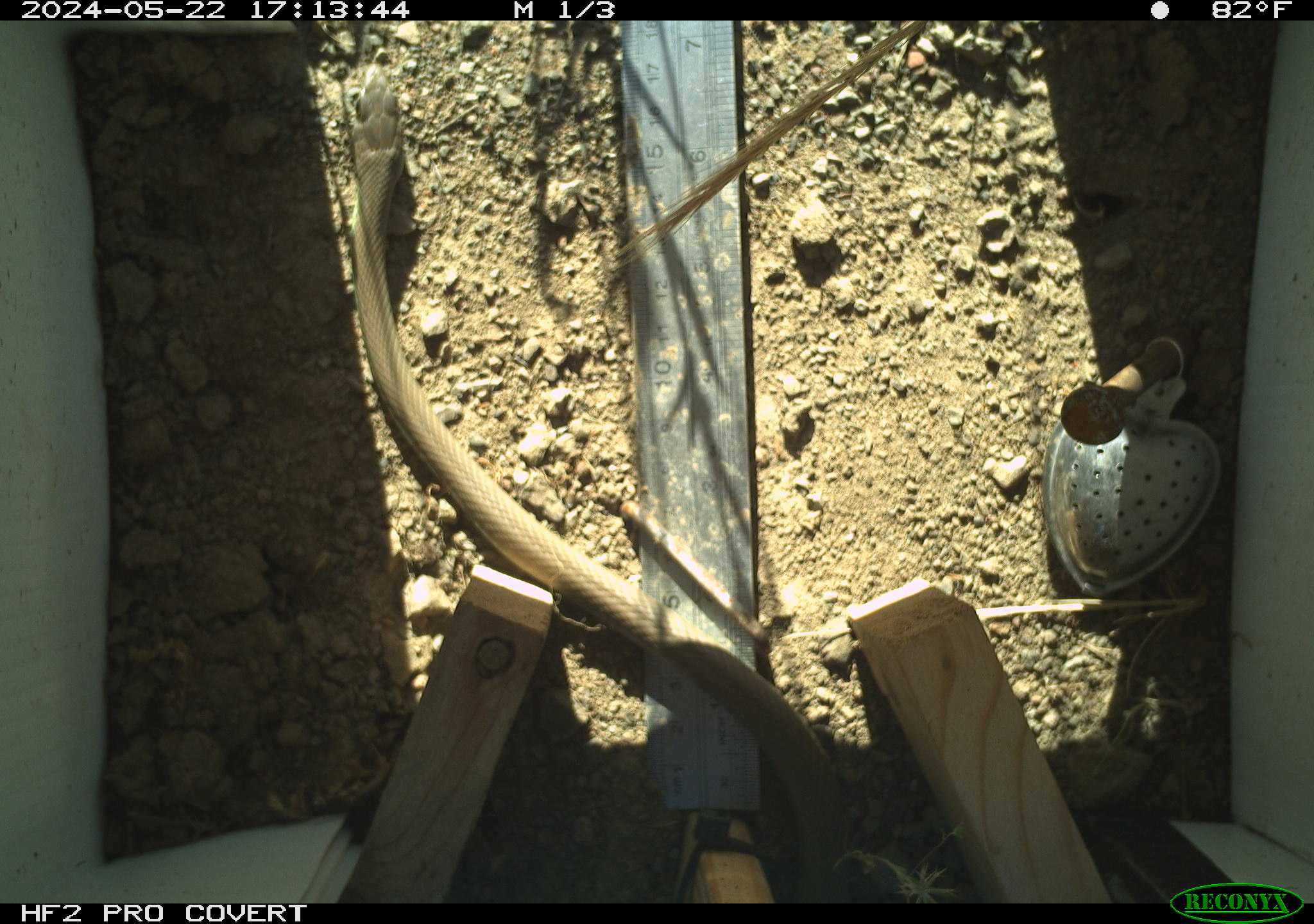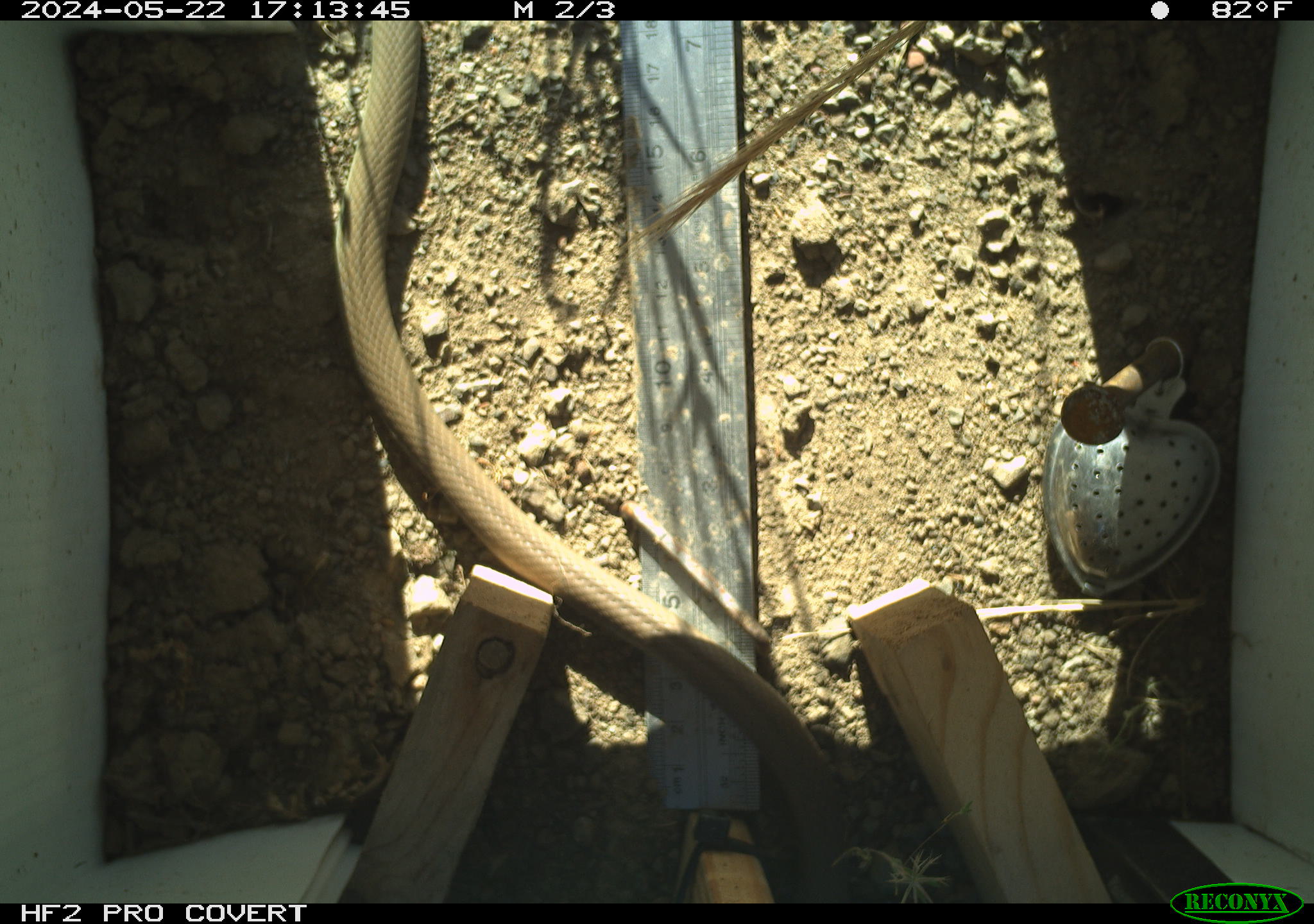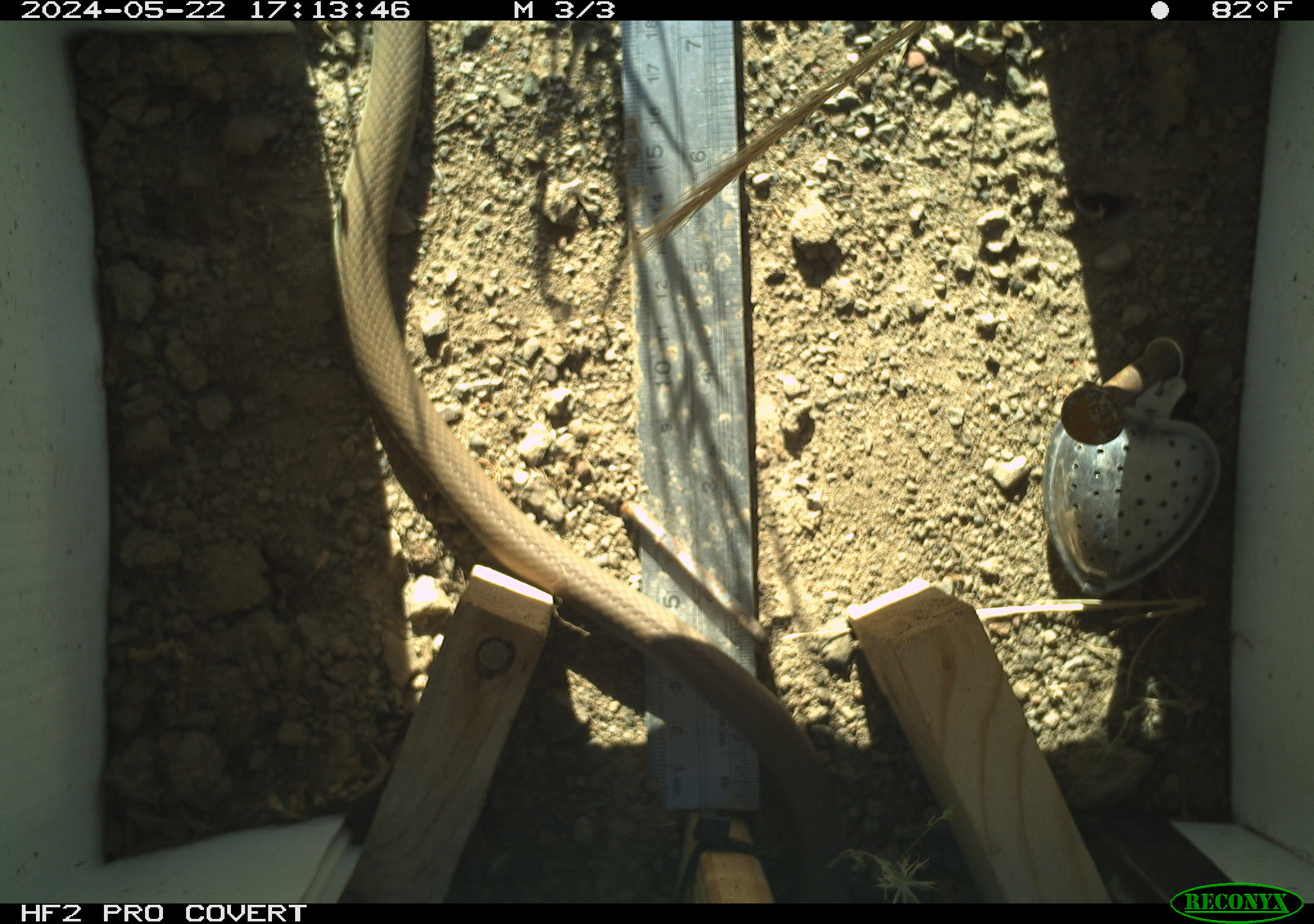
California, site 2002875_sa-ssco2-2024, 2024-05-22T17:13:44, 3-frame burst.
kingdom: Animalia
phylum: Chordata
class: Reptilia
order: Squamata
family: Colubridae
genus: Coluber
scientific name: Coluber constrictor mormon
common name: western yellow-bellied racer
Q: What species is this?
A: Western yellow-bellied racer (Coluber constrictor mormon).